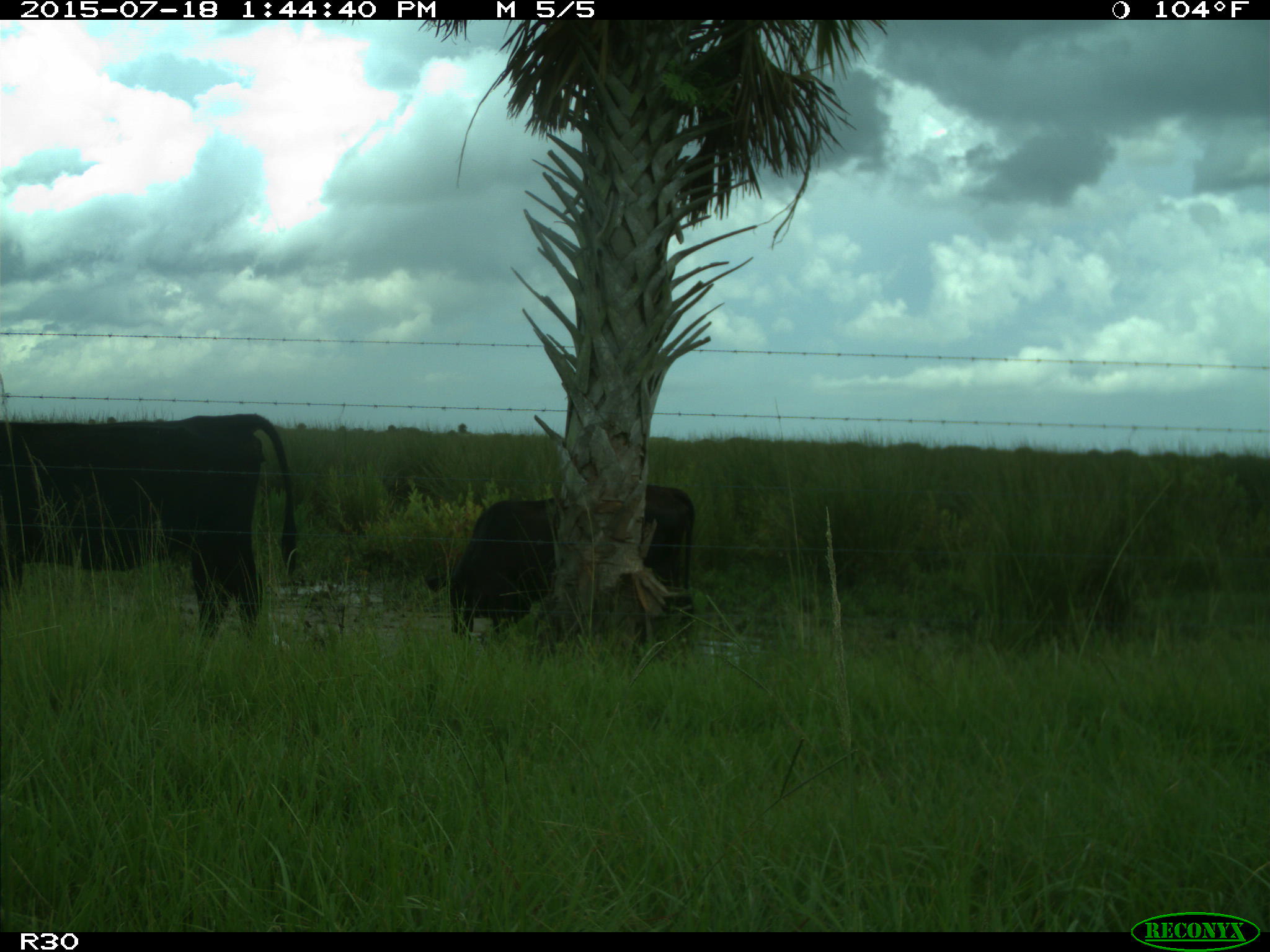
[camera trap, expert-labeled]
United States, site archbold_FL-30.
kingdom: Animalia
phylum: Chordata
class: Mammalia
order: Artiodactyla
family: Bovidae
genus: Bos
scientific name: Bos taurus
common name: domestic cow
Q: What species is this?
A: Bos taurus (domestic cow).